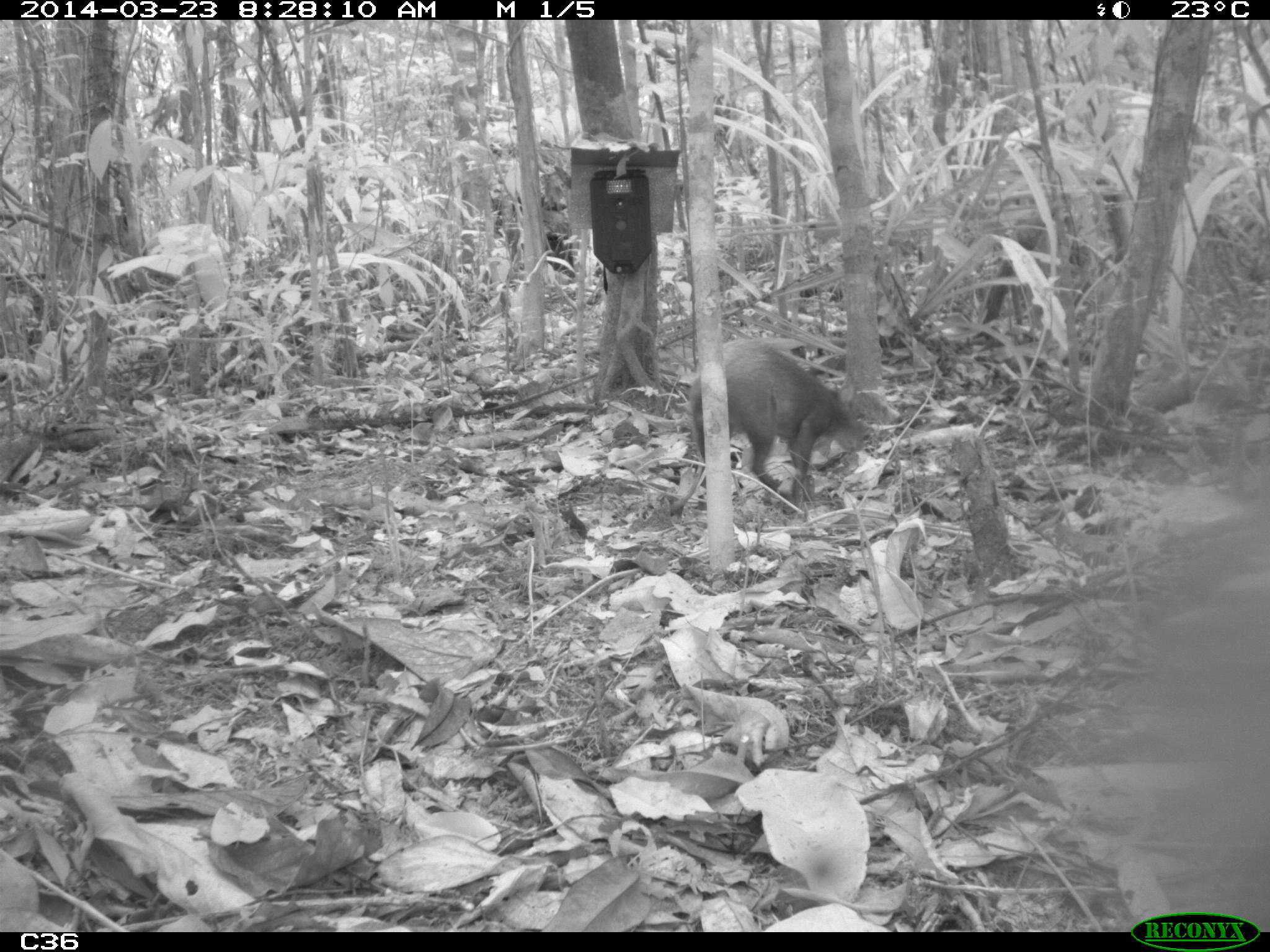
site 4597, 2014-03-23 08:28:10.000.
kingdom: Animalia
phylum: Chordata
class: Mammalia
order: Rodentia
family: Dasyproctidae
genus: Dasyprocta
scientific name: Dasyprocta leporina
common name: red-rumped agouti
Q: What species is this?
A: Dasyprocta leporina (red-rumped agouti).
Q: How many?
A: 1.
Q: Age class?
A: Adult.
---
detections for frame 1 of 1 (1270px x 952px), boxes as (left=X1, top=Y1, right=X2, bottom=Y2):
dasyprocta leporina: (left=686, top=335, right=870, bottom=507)